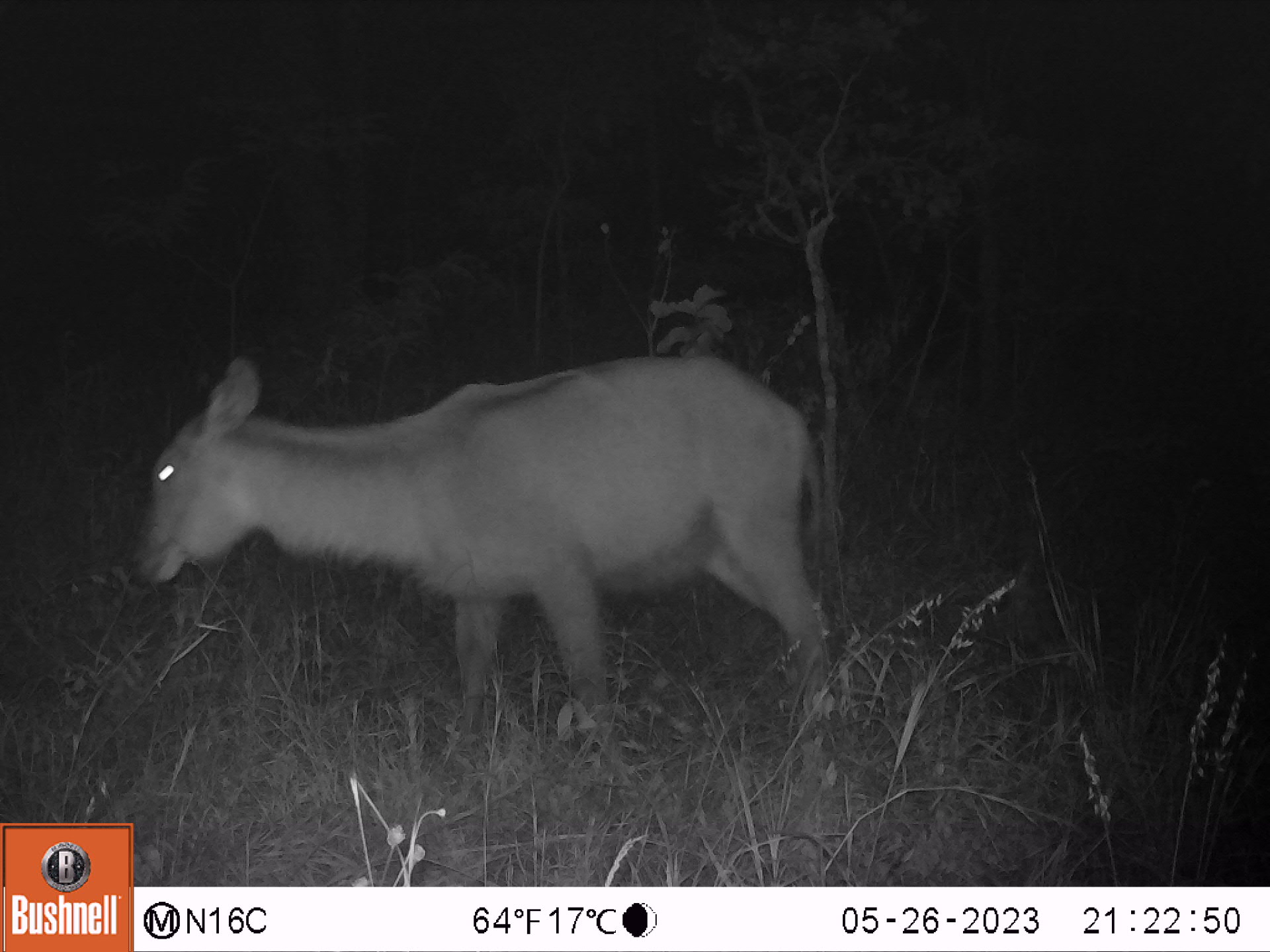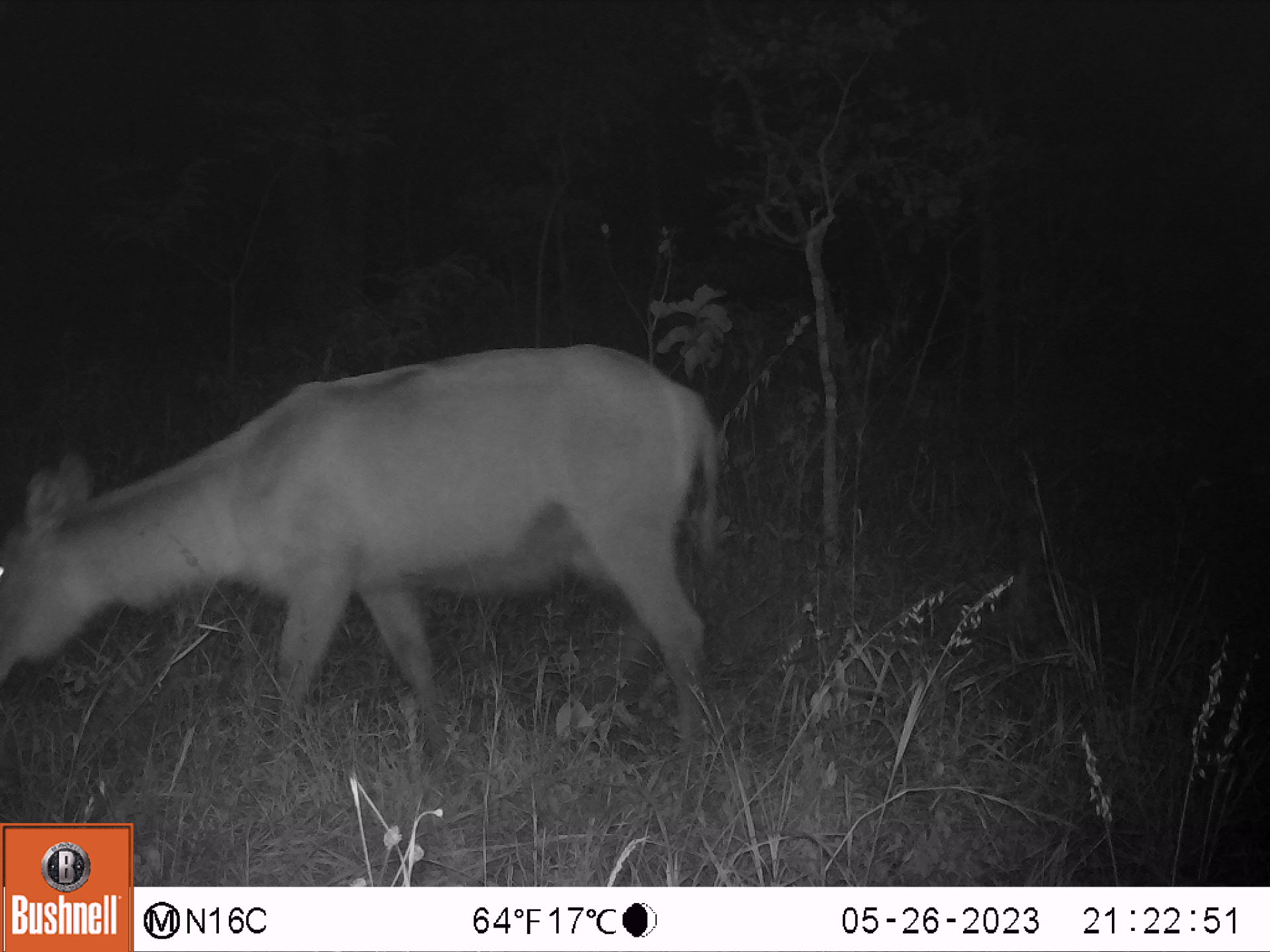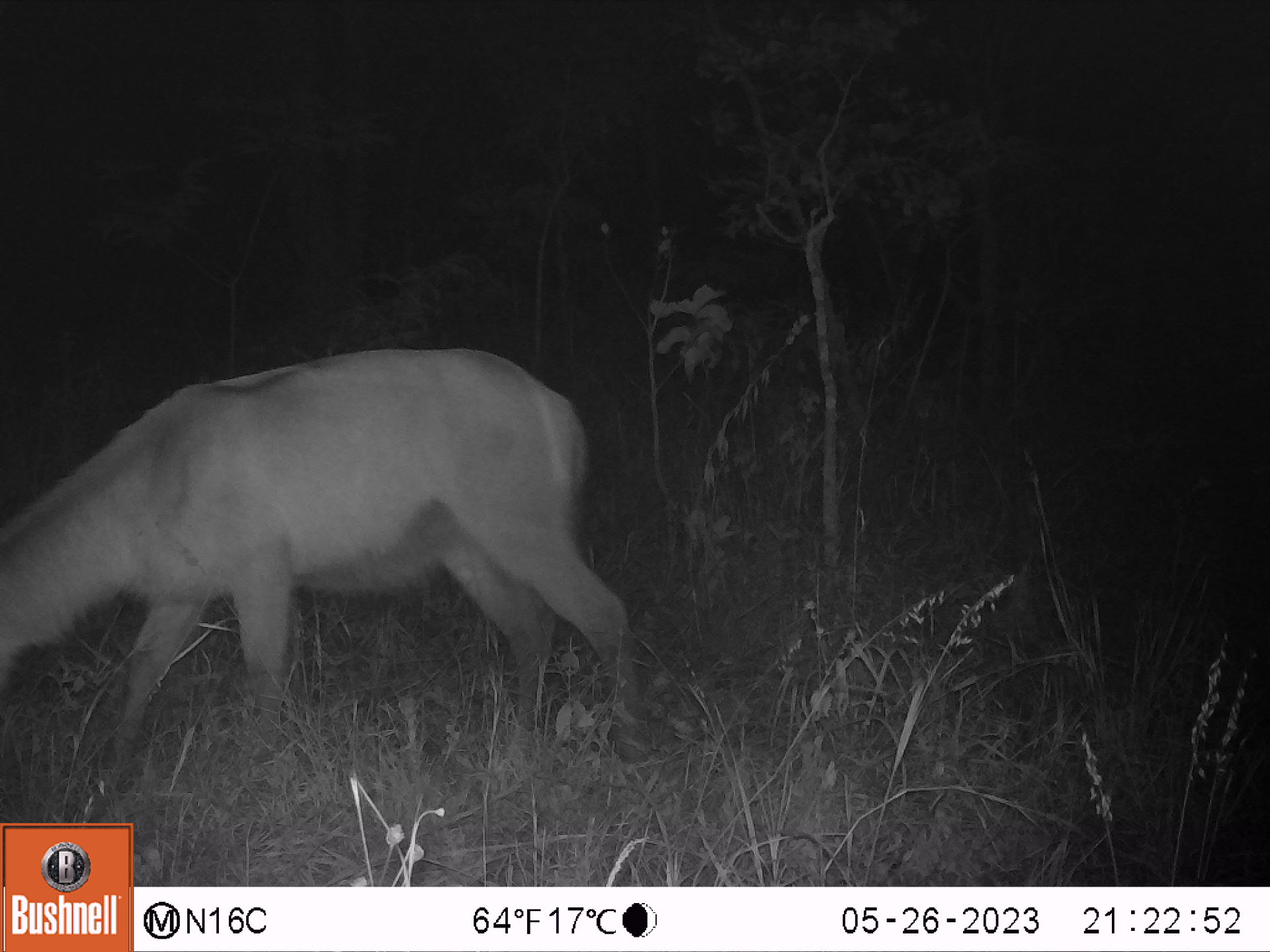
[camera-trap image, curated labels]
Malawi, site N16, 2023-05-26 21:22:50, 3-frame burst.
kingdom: Animalia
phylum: Chordata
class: Mammalia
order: Artiodactyla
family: Bovidae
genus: Kobus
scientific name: Kobus ellipsiprymnus ellipsiprymnus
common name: common waterbuck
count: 1